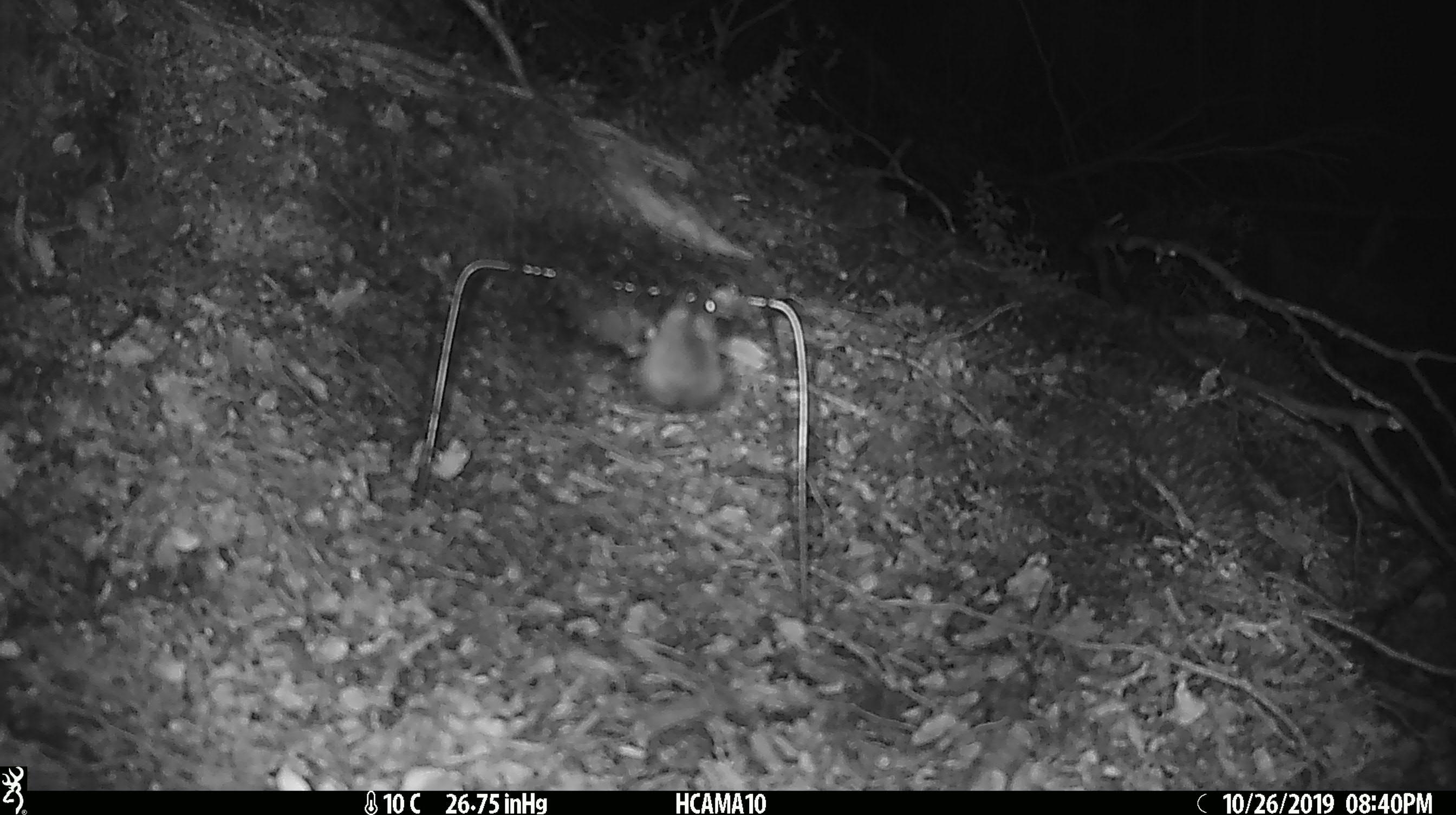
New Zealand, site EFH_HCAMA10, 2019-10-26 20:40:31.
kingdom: Animalia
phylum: Chordata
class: Mammalia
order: Rodentia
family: Muridae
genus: Mus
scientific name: Mus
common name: mouse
Mouse (Mus).